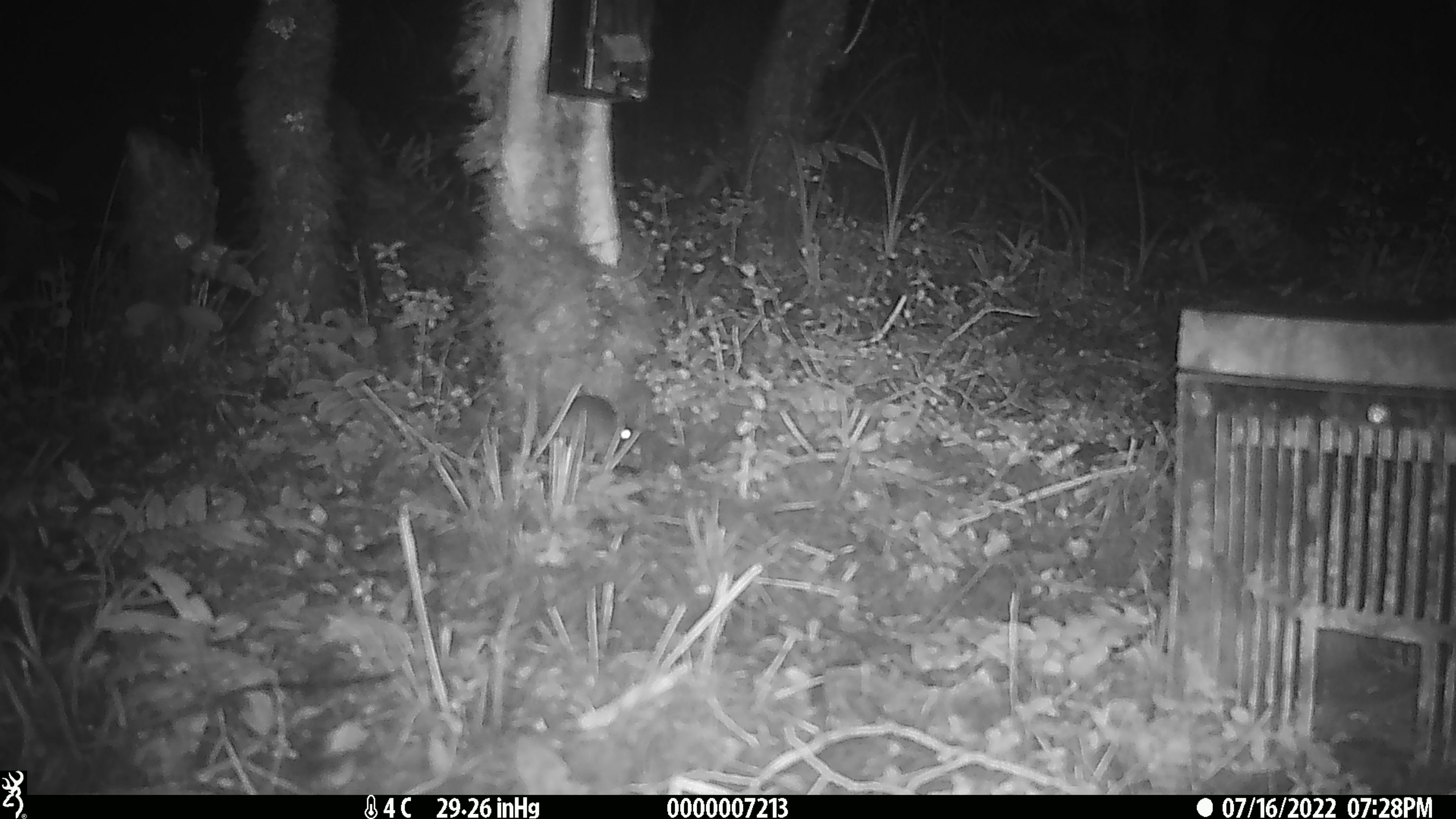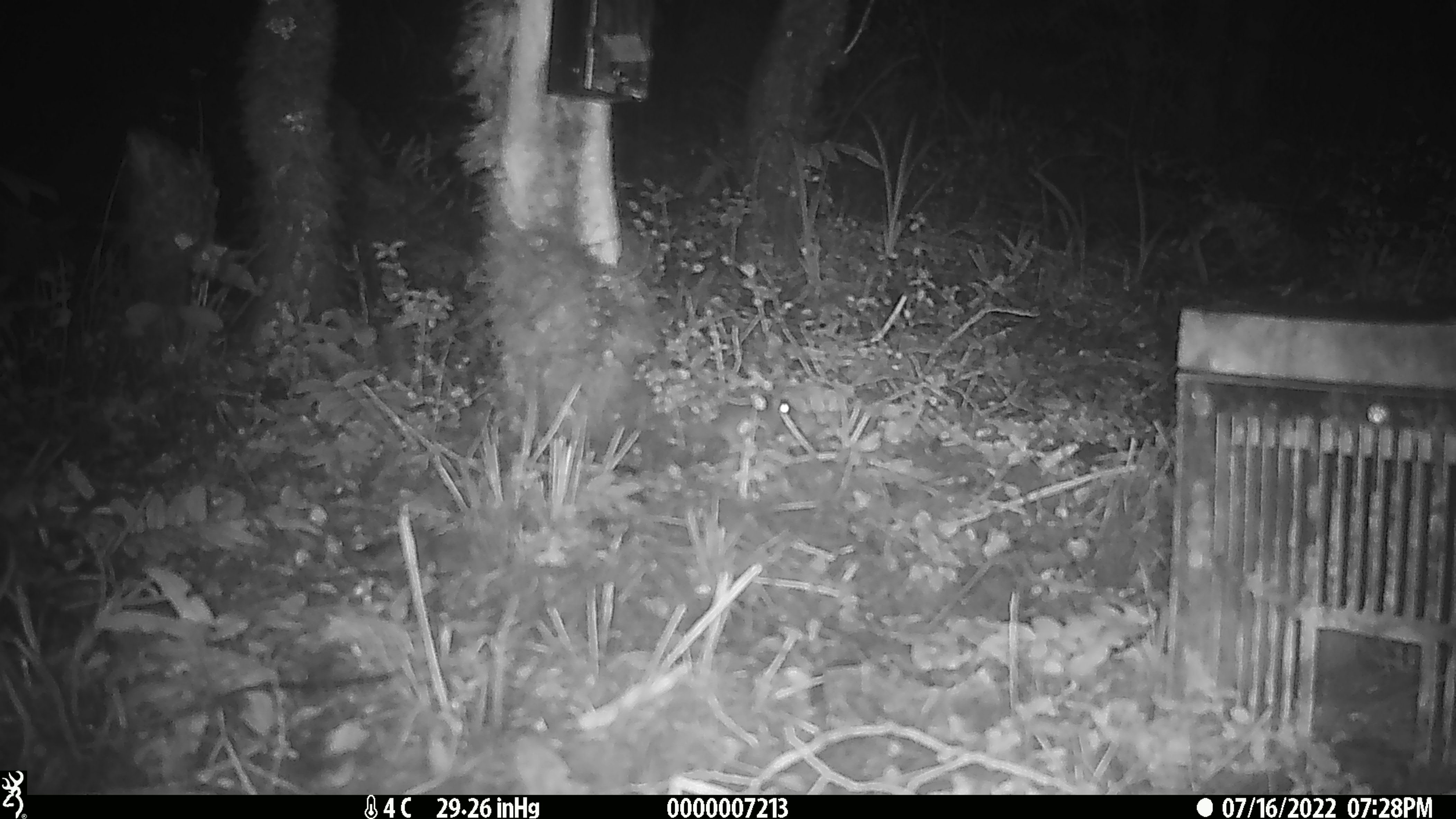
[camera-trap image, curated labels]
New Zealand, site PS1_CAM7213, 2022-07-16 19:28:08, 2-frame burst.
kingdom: Animalia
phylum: Chordata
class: Mammalia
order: Rodentia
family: Muridae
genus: Mus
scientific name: Mus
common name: mouse